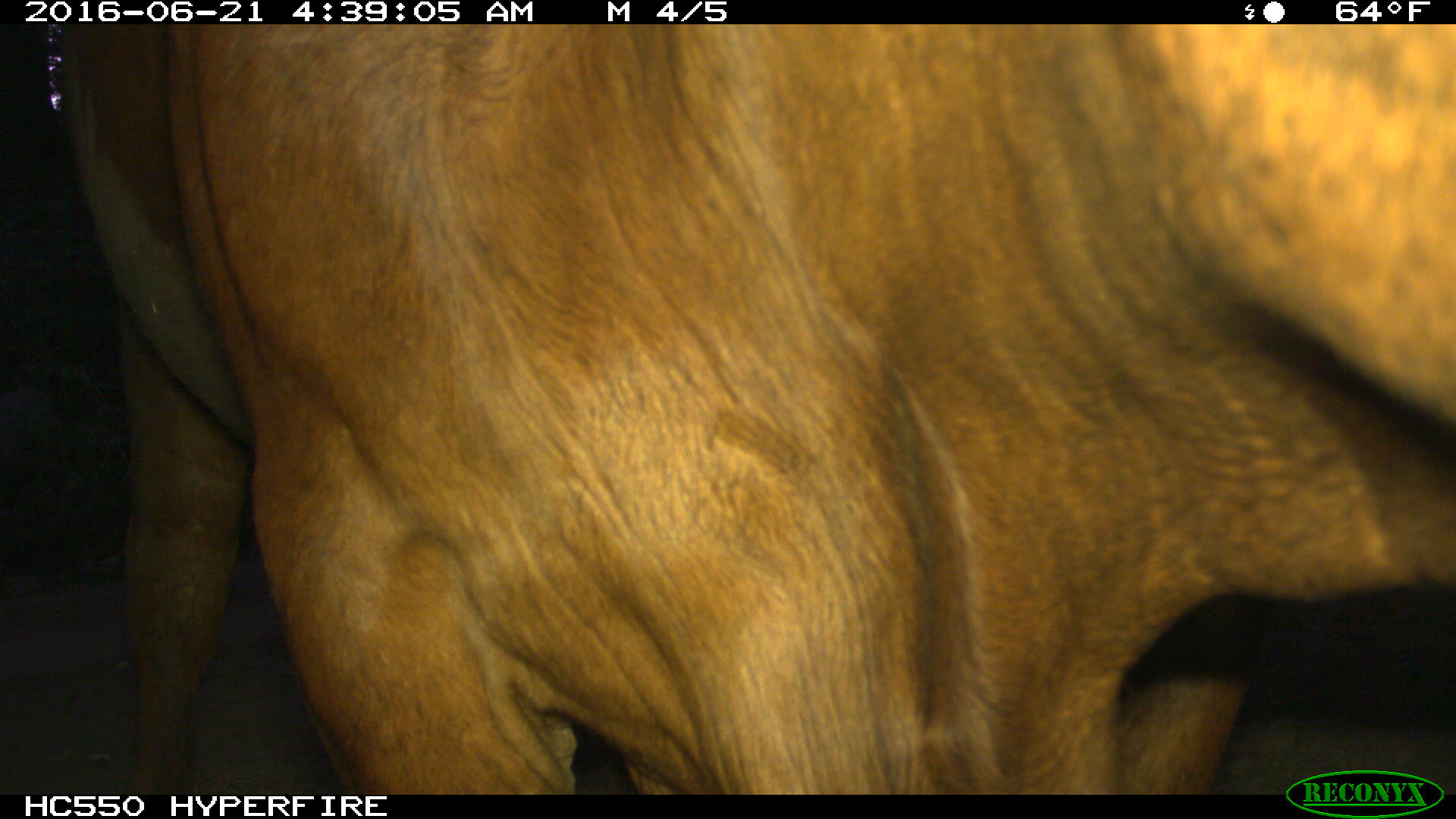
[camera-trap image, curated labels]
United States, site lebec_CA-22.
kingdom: Animalia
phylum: Chordata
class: Mammalia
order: Artiodactyla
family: Bovidae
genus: Bos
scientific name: Bos taurus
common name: domestic cow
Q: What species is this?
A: Bos taurus (domestic cow).